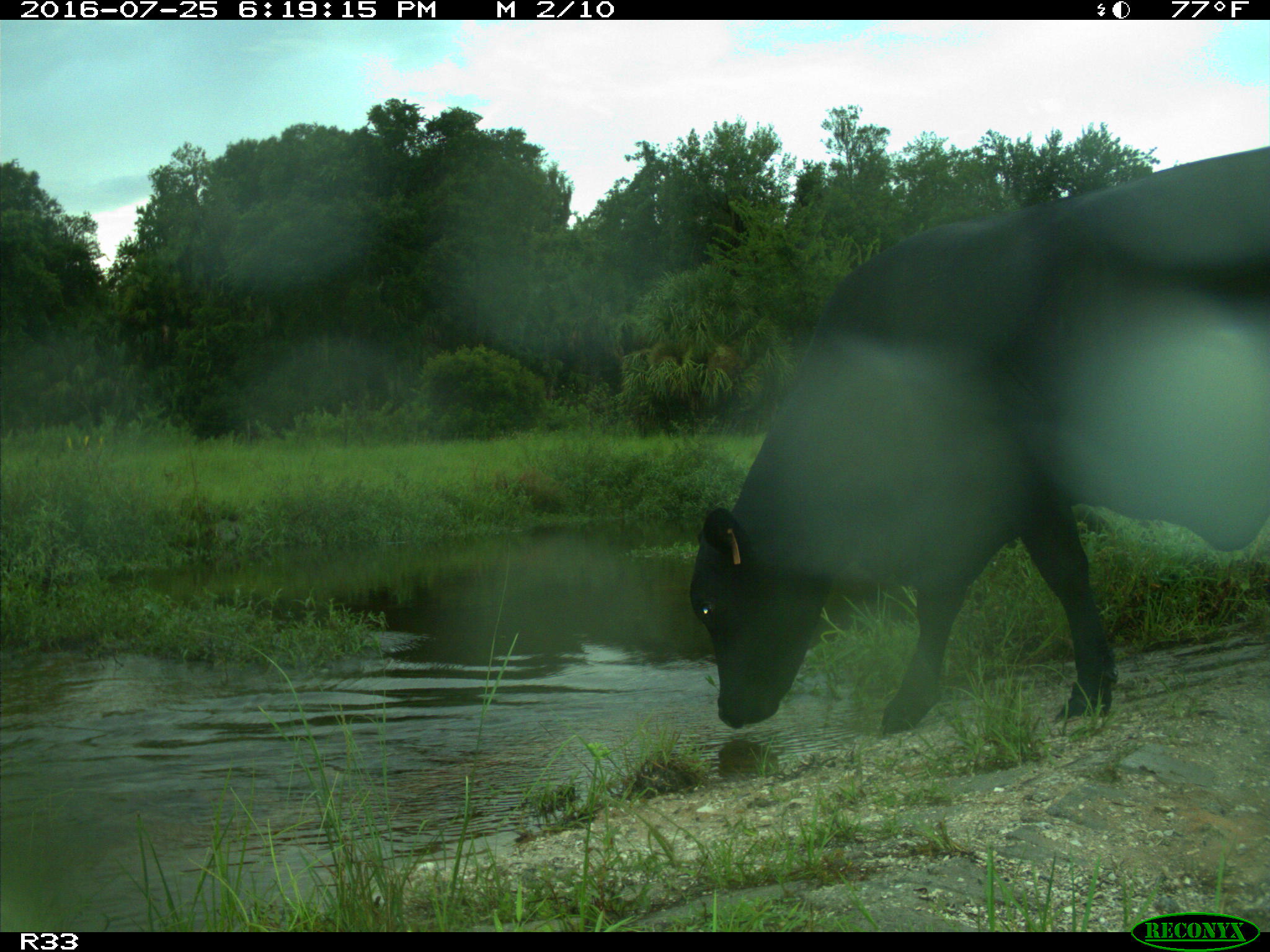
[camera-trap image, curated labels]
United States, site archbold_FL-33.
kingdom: Animalia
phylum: Chordata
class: Mammalia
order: Artiodactyla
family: Bovidae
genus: Bos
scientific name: Bos taurus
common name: domestic cow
Bos taurus (domestic cow).